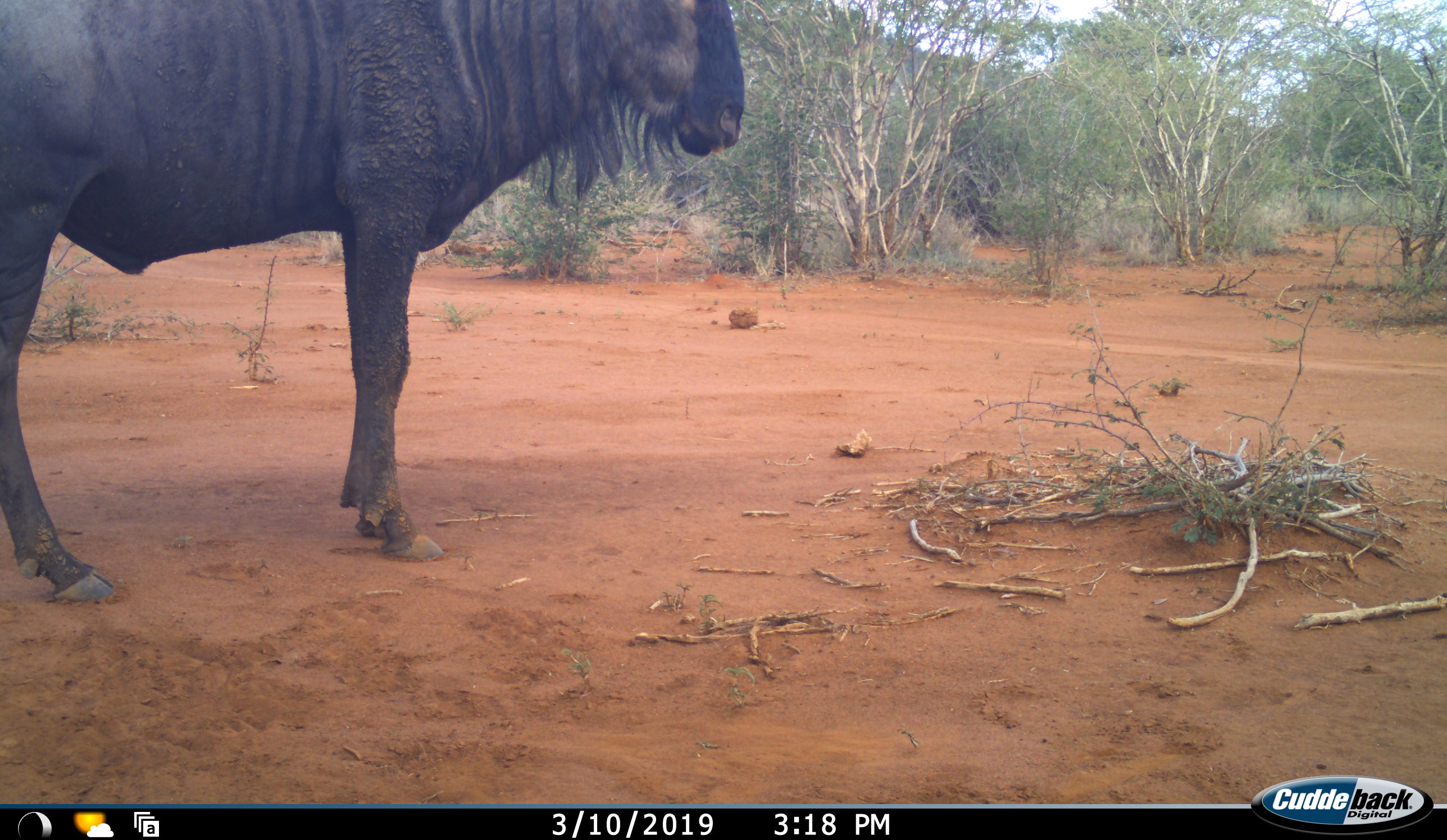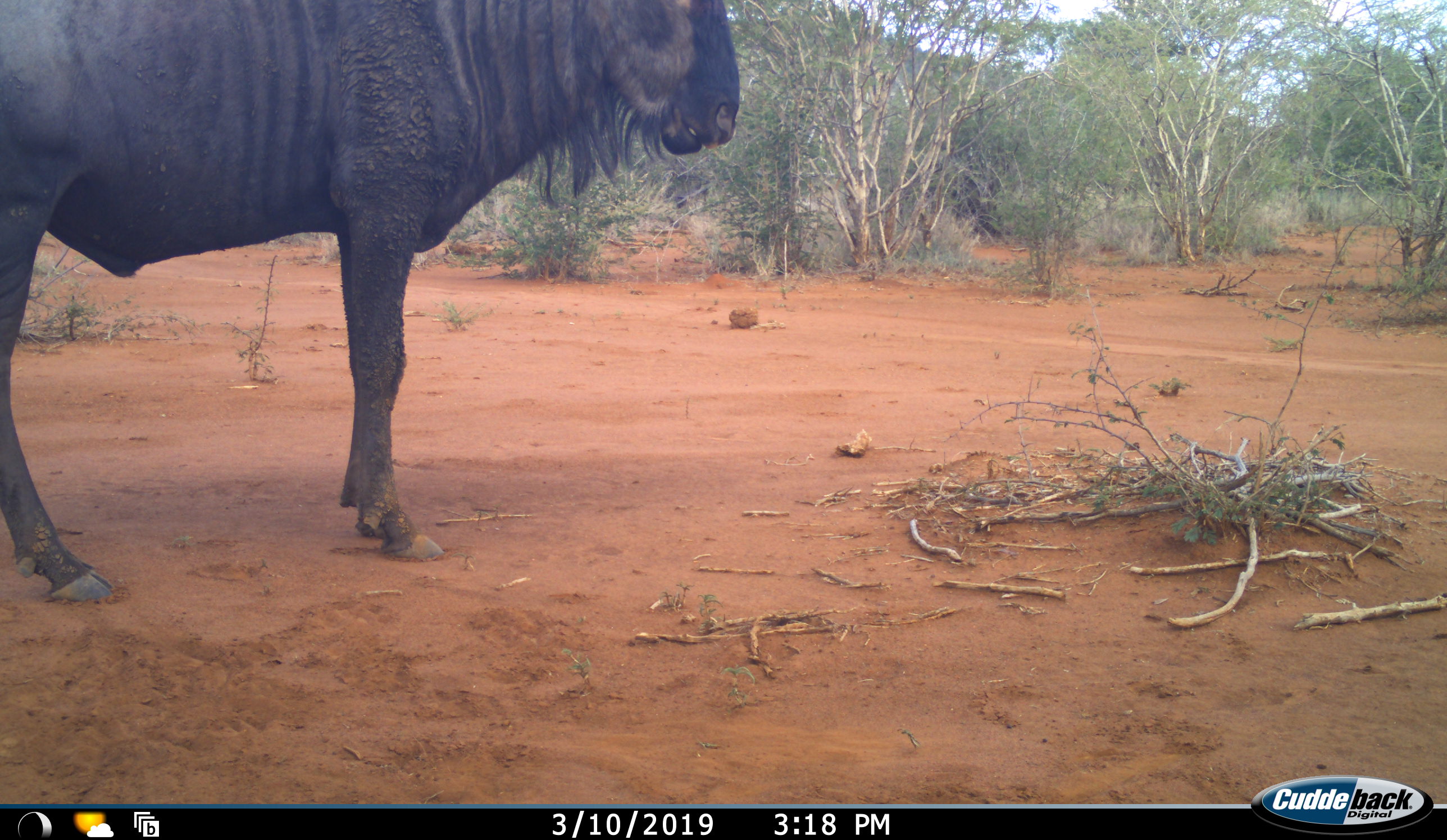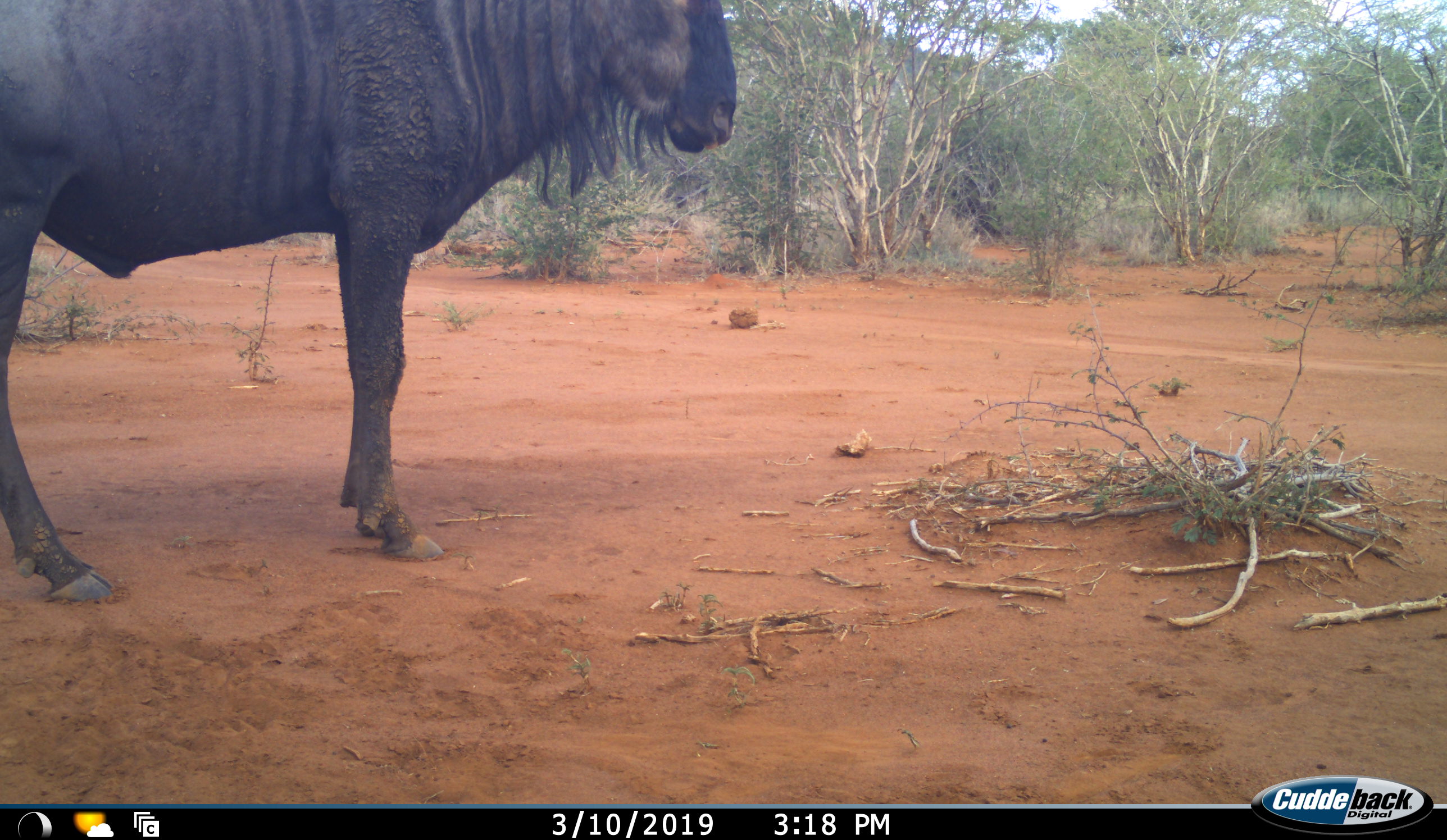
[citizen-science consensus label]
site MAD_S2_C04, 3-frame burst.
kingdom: Animalia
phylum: Chordata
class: Mammalia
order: Artiodactyla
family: Bovidae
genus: Connochaetes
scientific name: Connochaetes taurinus taurinus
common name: blue wildebeest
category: wildebeestblue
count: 1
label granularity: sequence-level